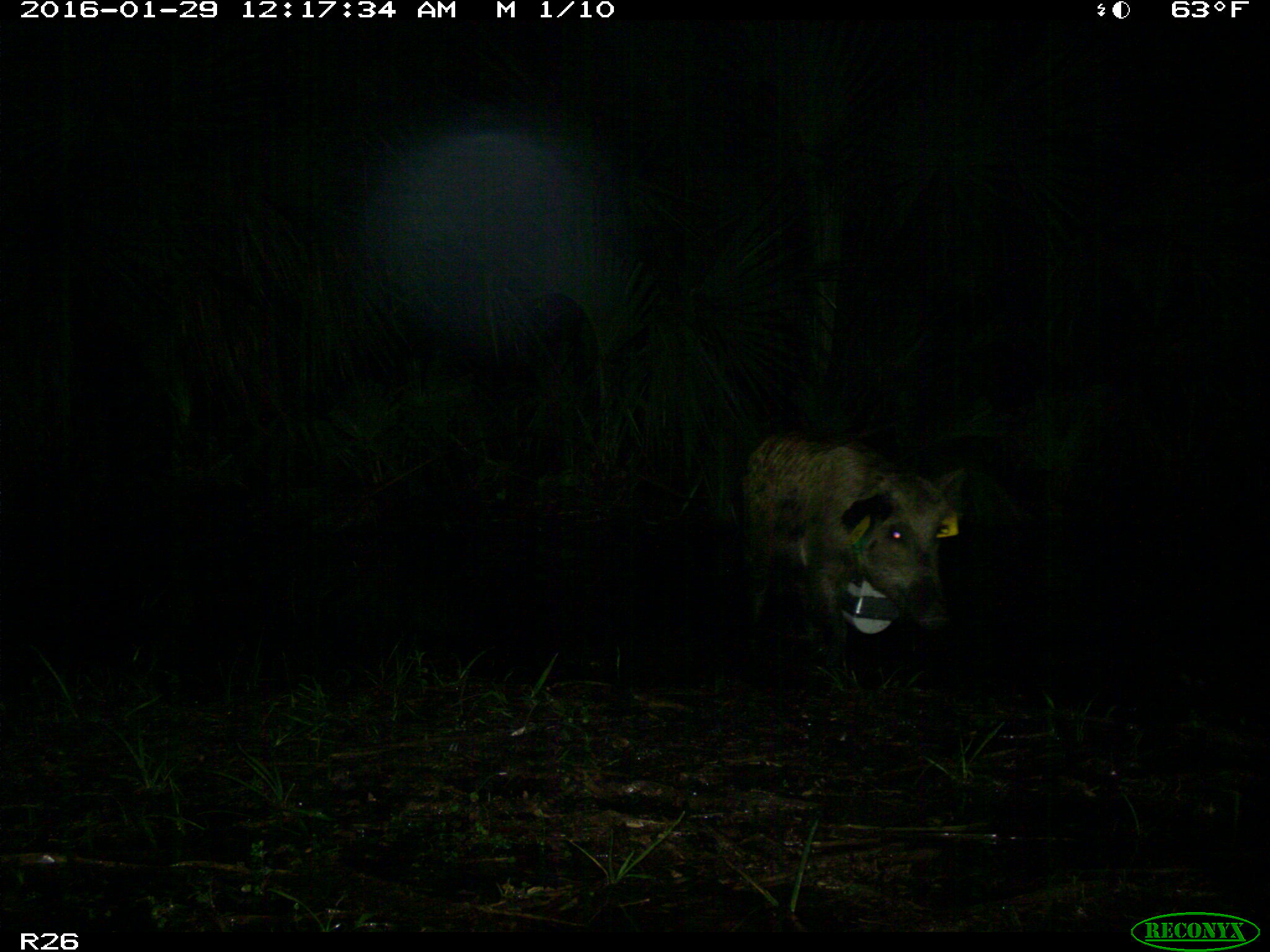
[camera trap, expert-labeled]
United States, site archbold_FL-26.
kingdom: Animalia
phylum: Chordata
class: Mammalia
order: Artiodactyla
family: Suidae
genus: Sus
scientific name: Sus scrofa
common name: wild boar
Sus scrofa (wild boar).